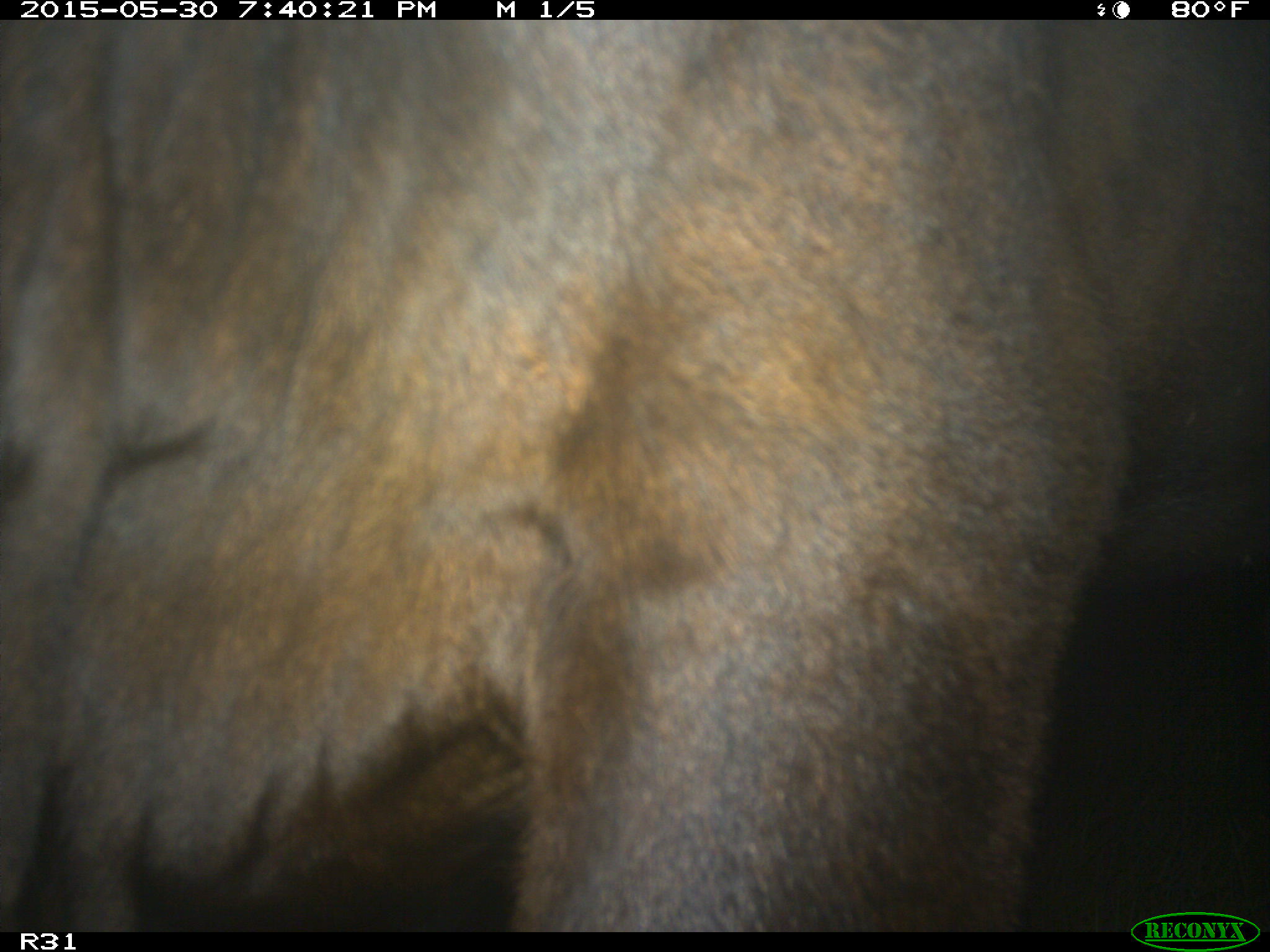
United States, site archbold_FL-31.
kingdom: Animalia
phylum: Chordata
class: Mammalia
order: Artiodactyla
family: Bovidae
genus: Bos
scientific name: Bos taurus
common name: domestic cow